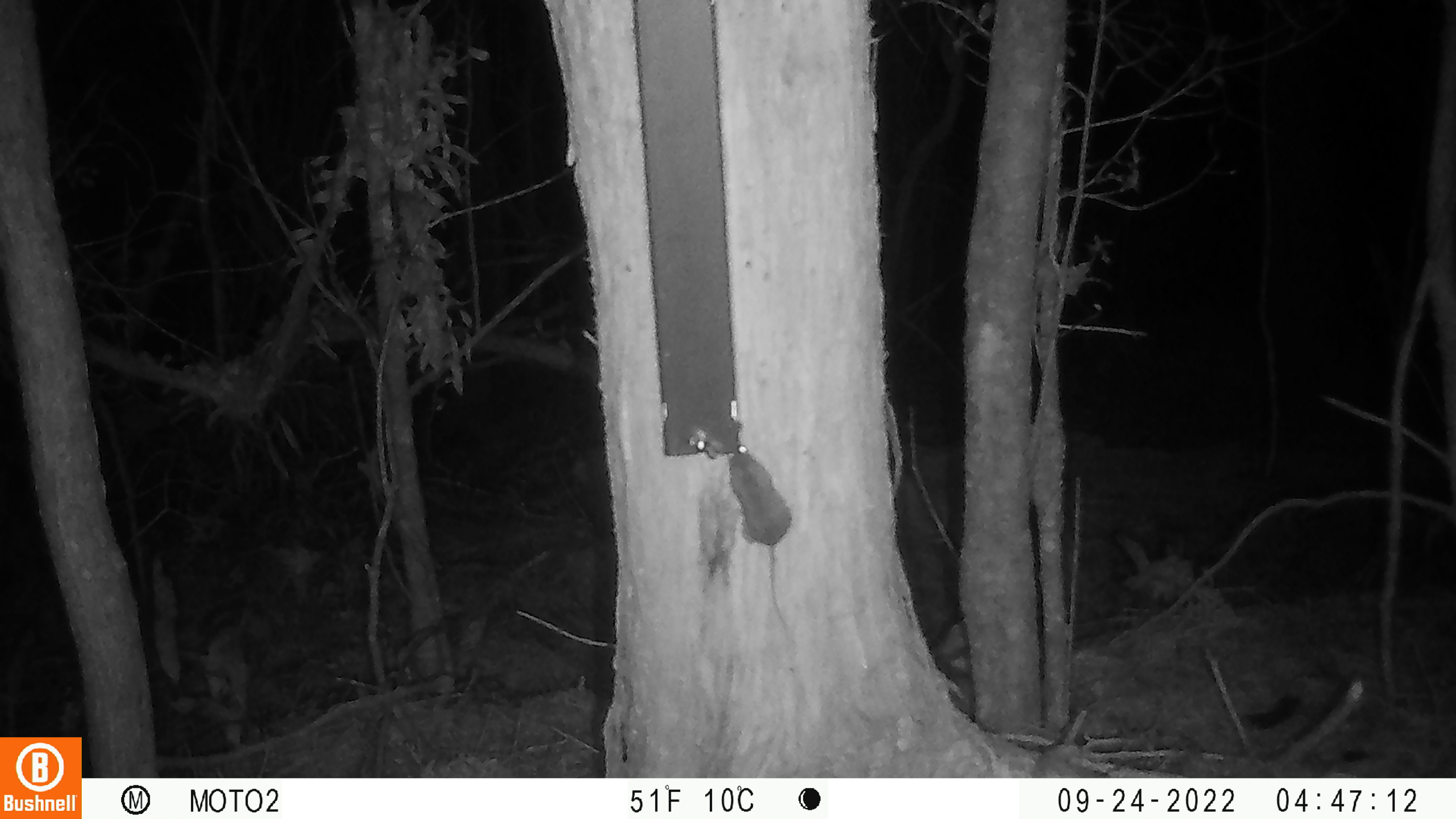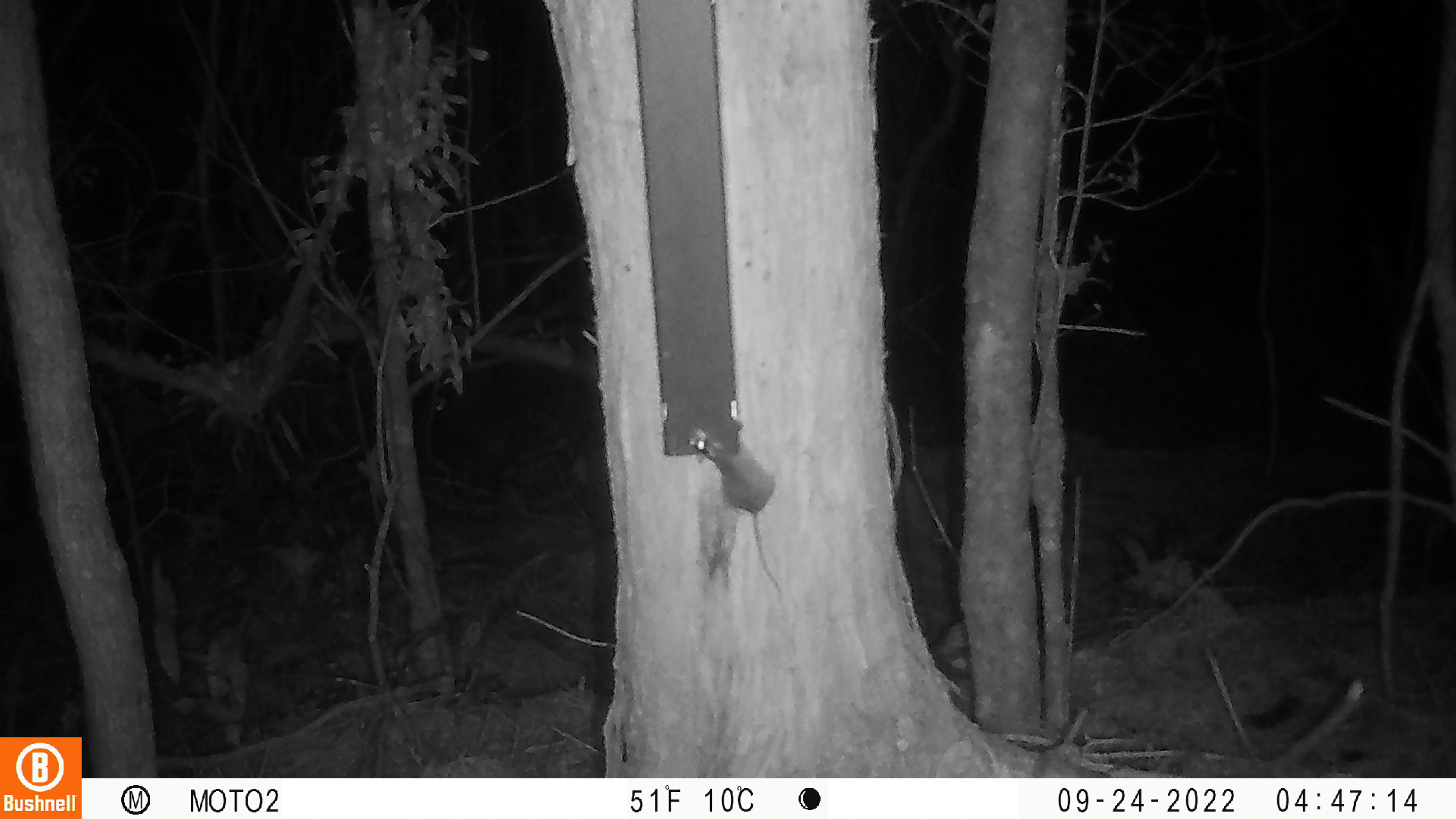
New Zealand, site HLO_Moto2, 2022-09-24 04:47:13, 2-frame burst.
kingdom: Animalia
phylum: Chordata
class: Mammalia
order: Rodentia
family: Muridae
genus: Mus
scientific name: Mus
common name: mouse